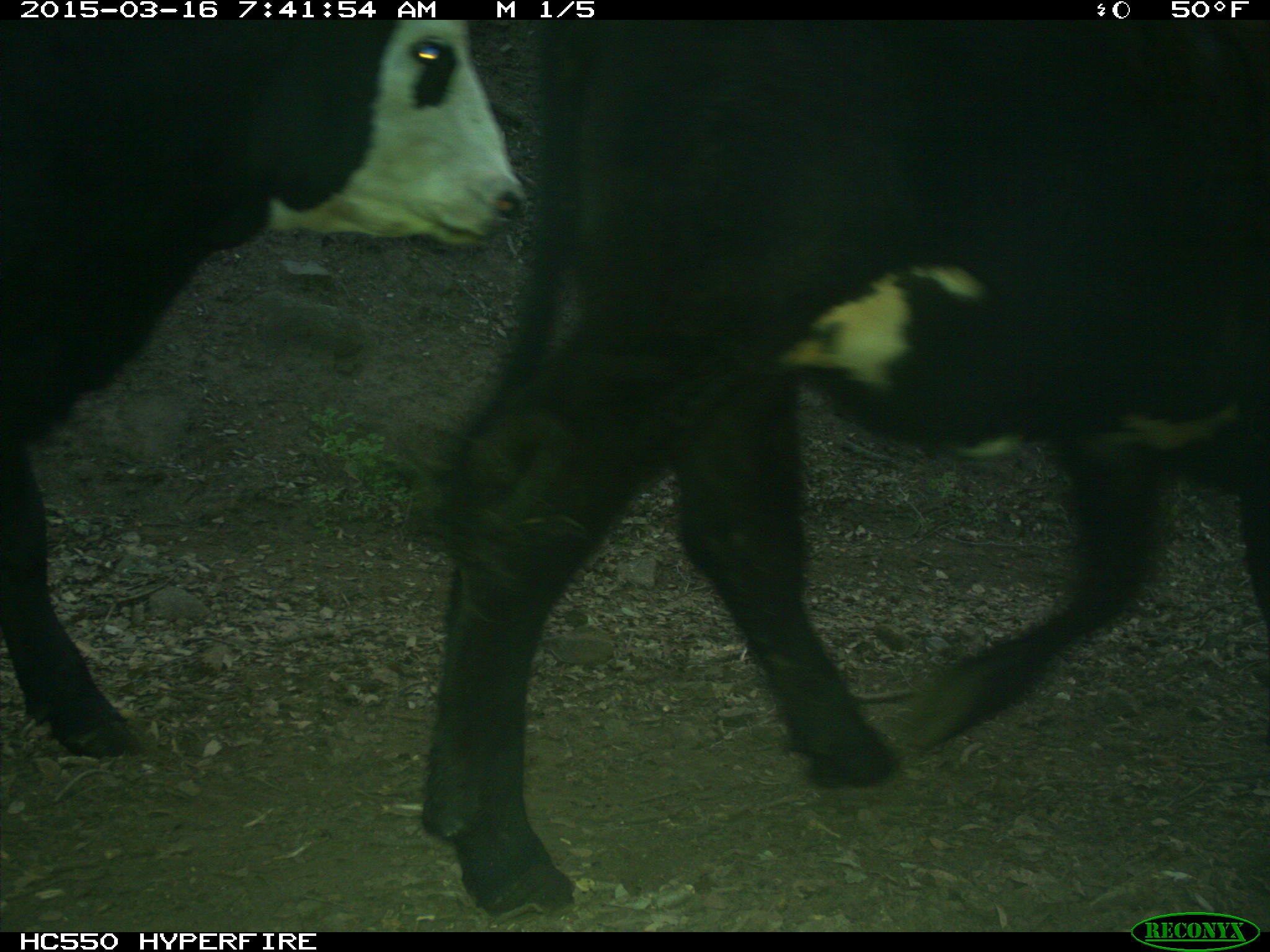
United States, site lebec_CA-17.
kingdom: Animalia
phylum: Chordata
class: Mammalia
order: Artiodactyla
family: Bovidae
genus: Bos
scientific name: Bos taurus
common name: domestic cow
Bos taurus (domestic cow).